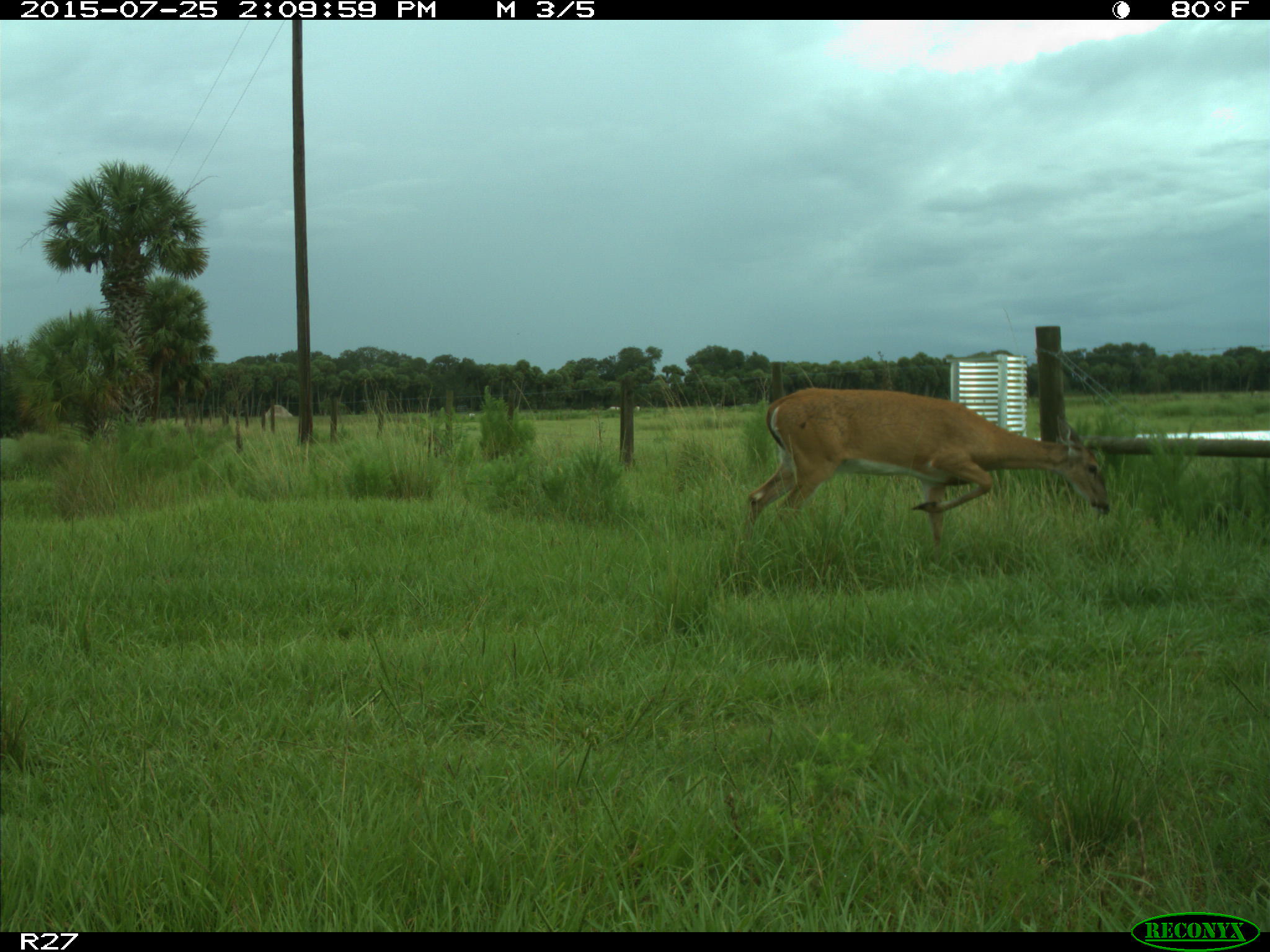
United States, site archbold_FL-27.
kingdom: Animalia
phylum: Chordata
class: Mammalia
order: Artiodactyla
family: Cervidae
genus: Odocoileus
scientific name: Odocoileus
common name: deer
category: unidentified deer